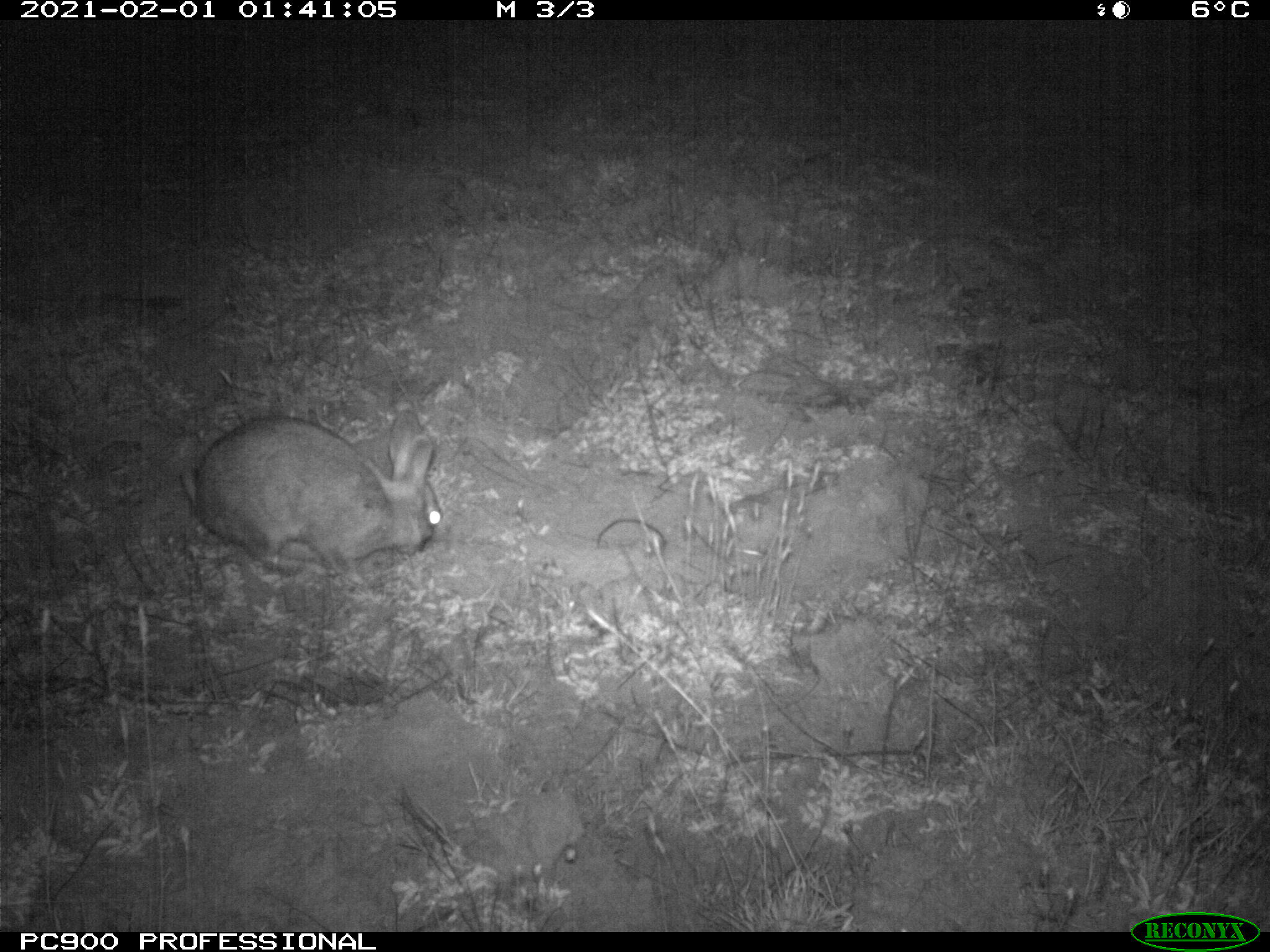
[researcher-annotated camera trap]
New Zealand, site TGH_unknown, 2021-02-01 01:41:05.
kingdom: Animalia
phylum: Chordata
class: Mammalia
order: Lagomorpha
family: Leporidae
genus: Oryctolagus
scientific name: Oryctolagus cuniculus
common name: european rabbit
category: rabbit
Rabbit (european rabbit) (Oryctolagus cuniculus).